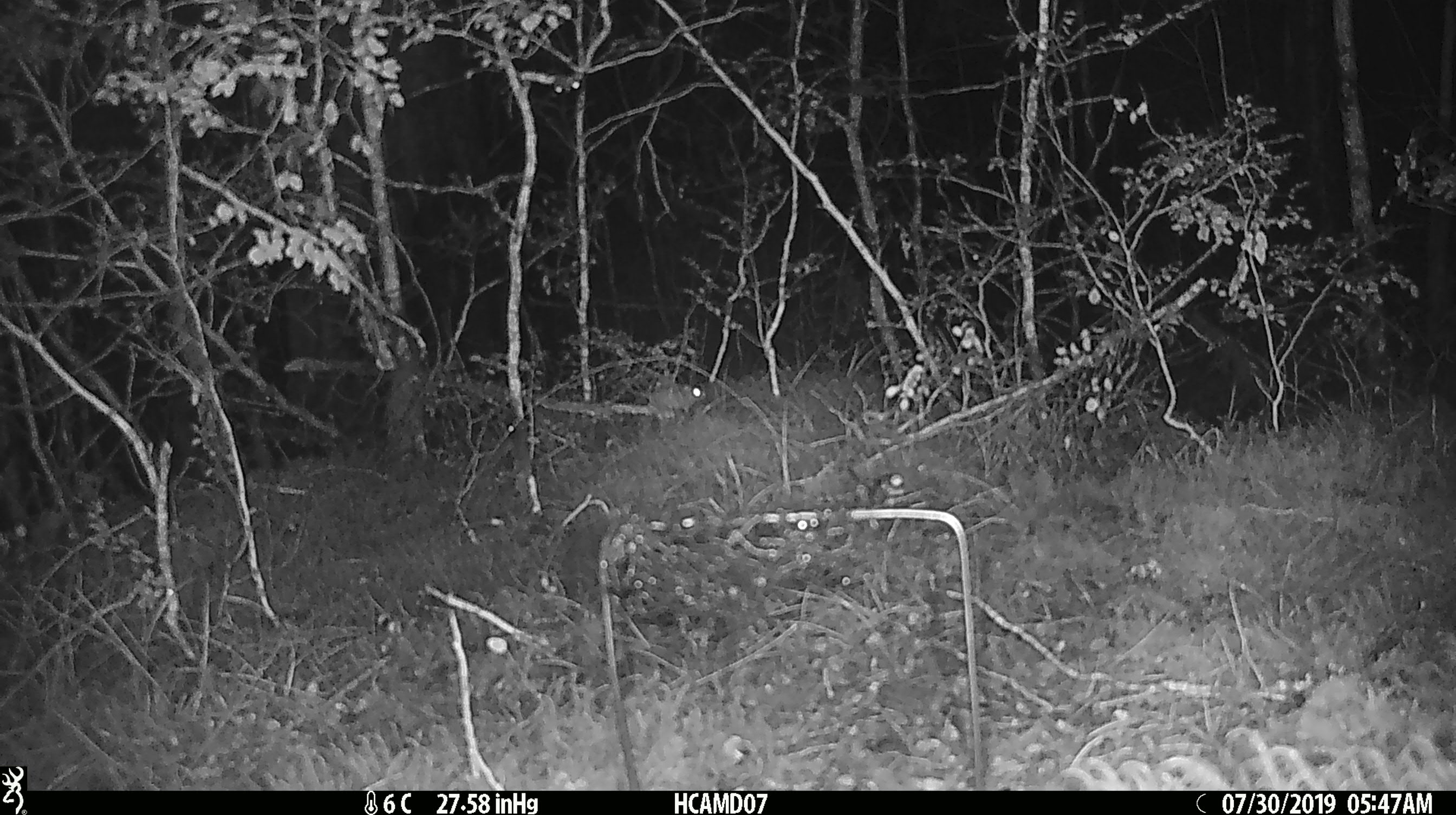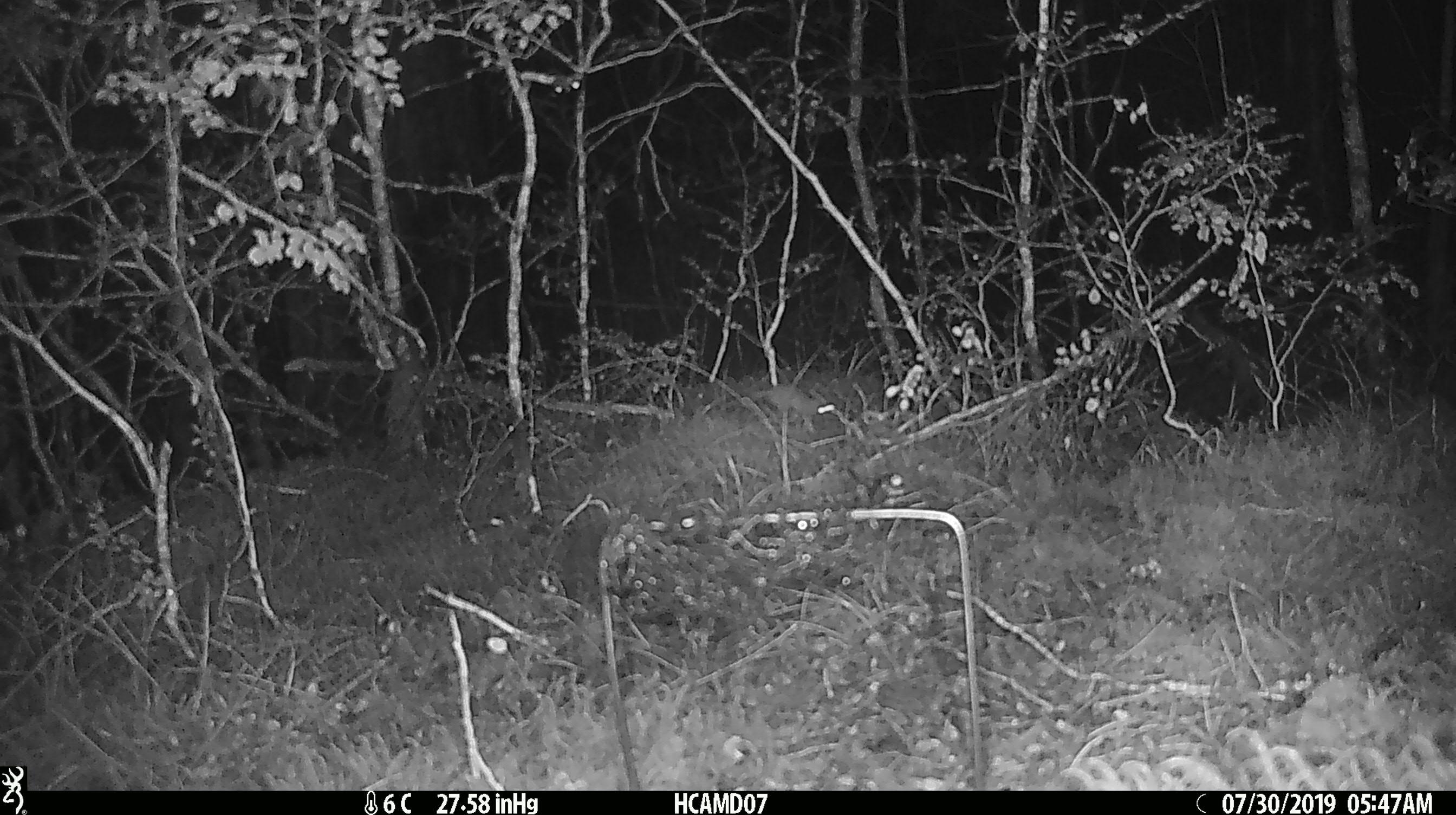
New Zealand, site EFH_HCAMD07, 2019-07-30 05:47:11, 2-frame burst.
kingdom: Animalia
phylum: Chordata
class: Mammalia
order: Rodentia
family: Muridae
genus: Mus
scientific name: Mus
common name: mouse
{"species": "mouse (Mus)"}